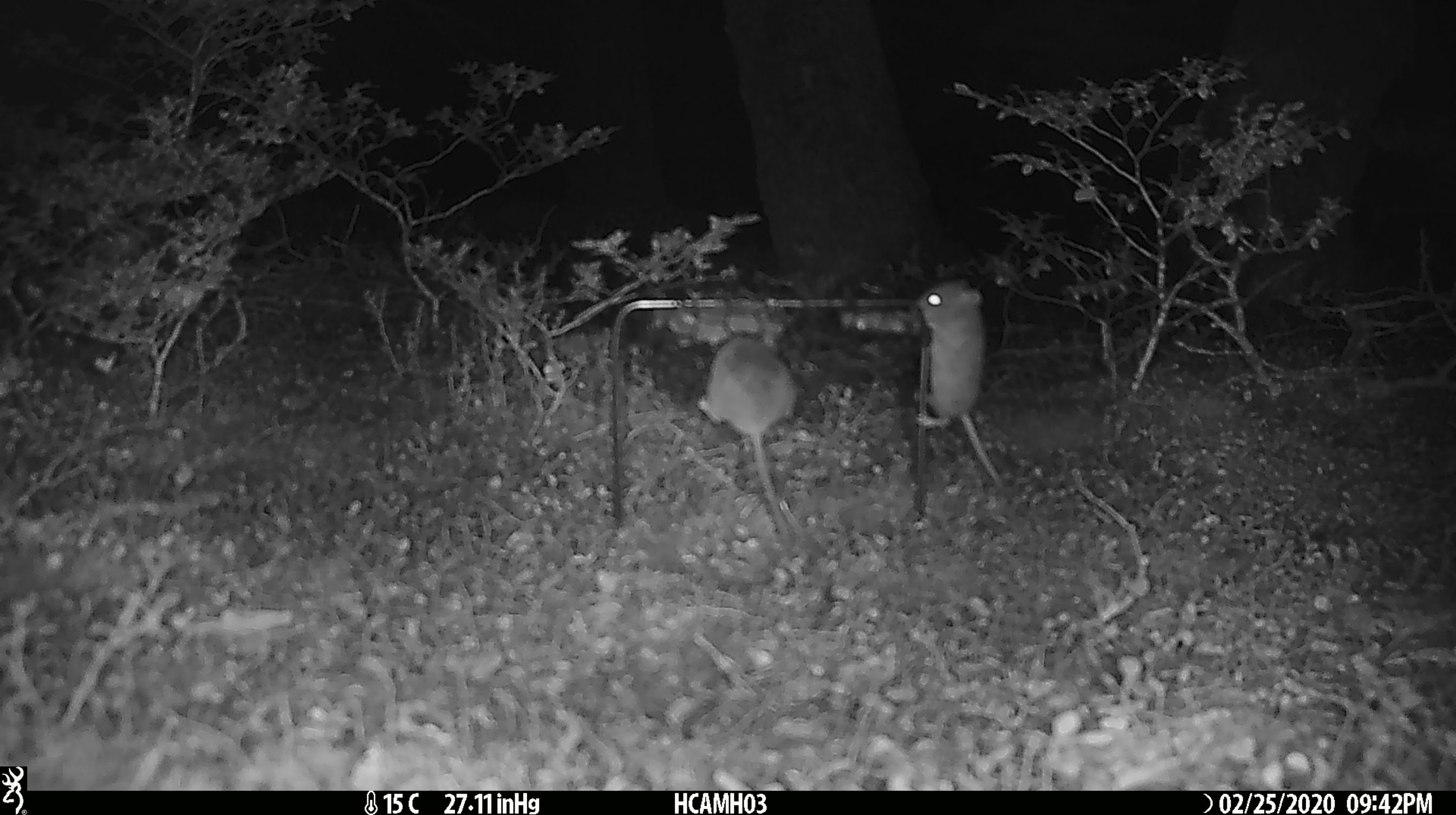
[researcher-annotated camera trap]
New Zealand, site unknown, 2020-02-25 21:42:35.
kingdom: Animalia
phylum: Chordata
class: Mammalia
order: Rodentia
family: Muridae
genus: Mus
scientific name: Mus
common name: mouse